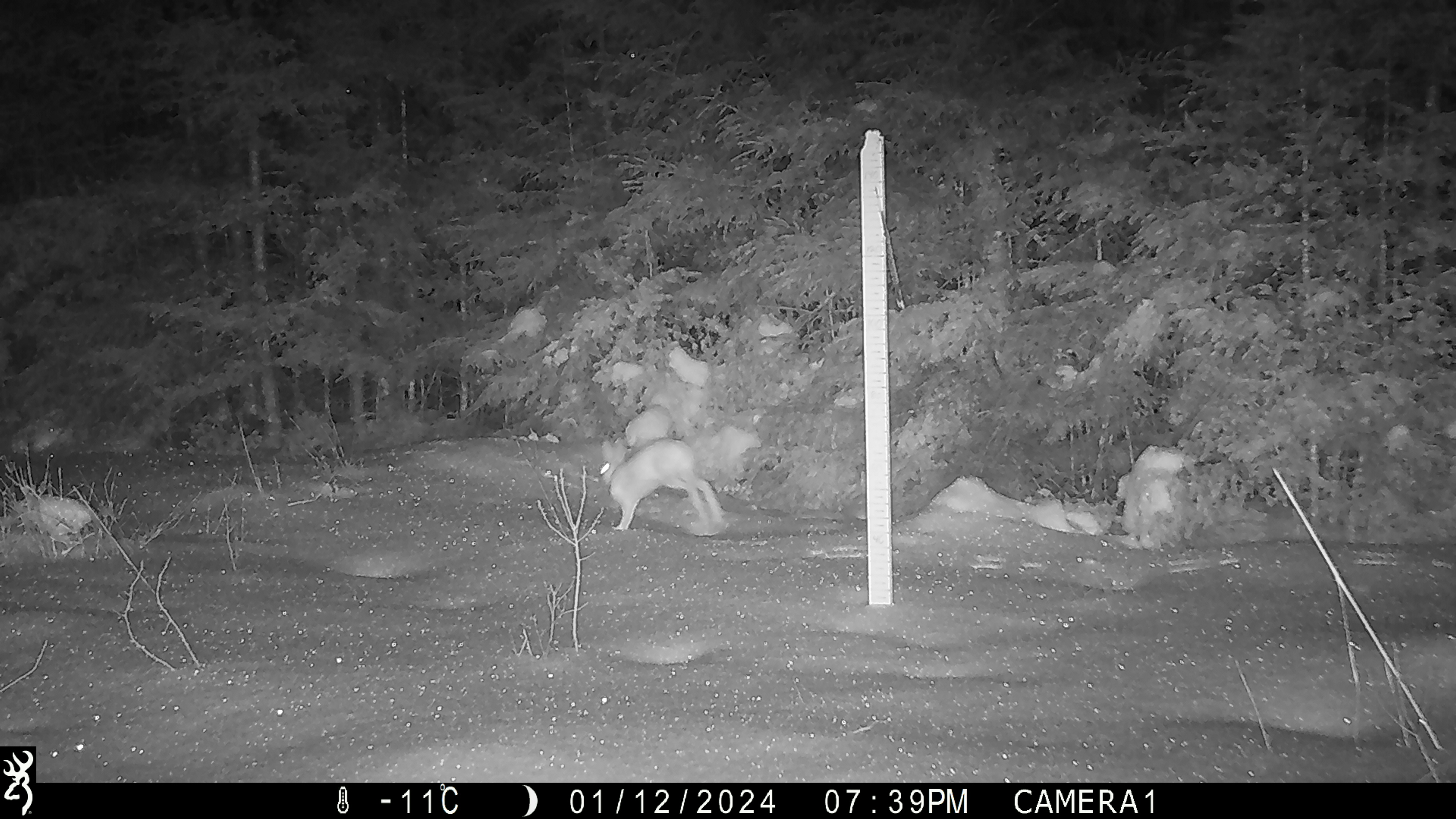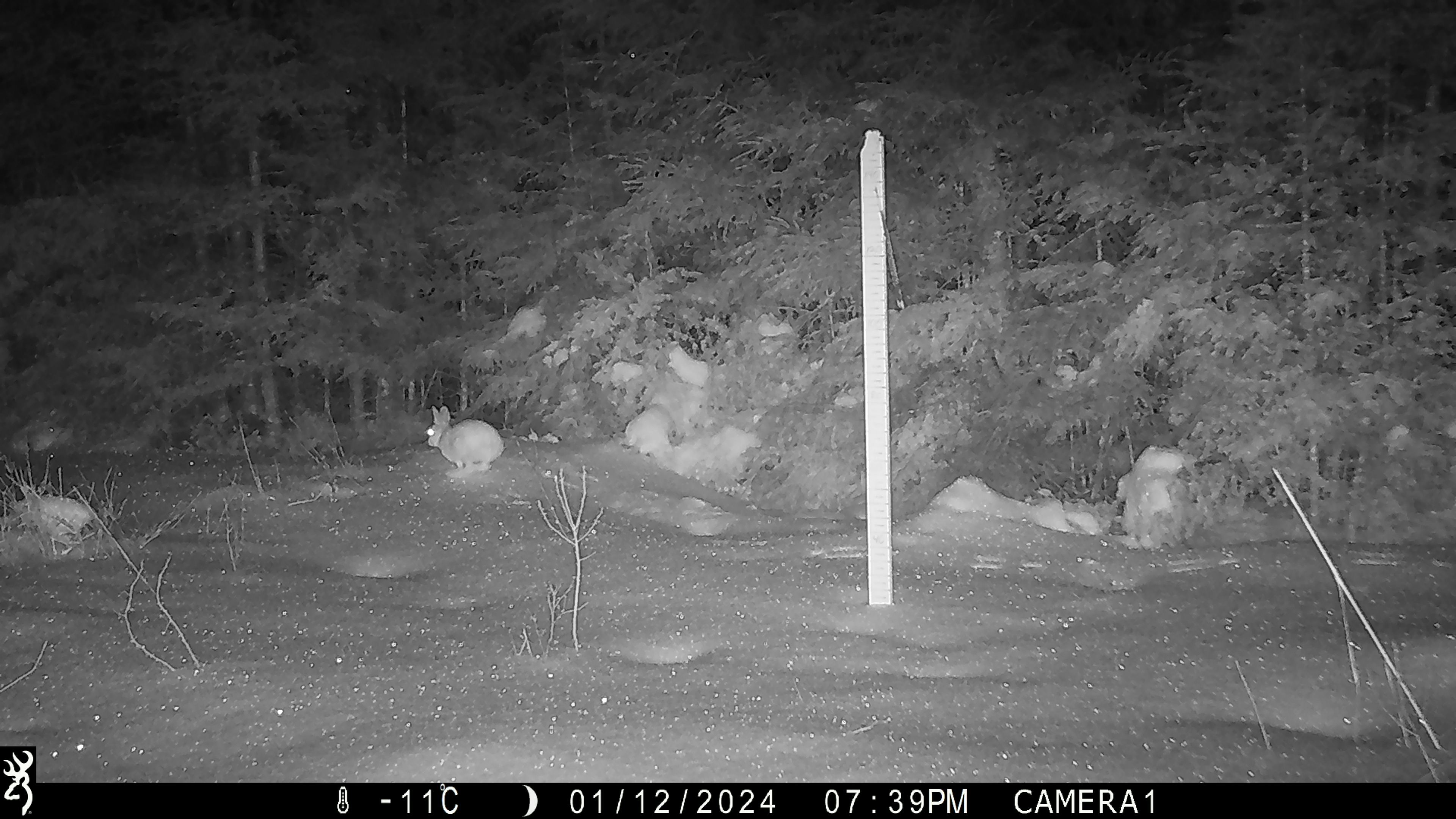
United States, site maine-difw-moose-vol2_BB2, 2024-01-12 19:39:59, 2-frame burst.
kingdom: Animalia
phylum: Chordata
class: Mammalia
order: Lagomorpha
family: Leporidae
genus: Lepus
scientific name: Lepus americanus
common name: snowshoe hare